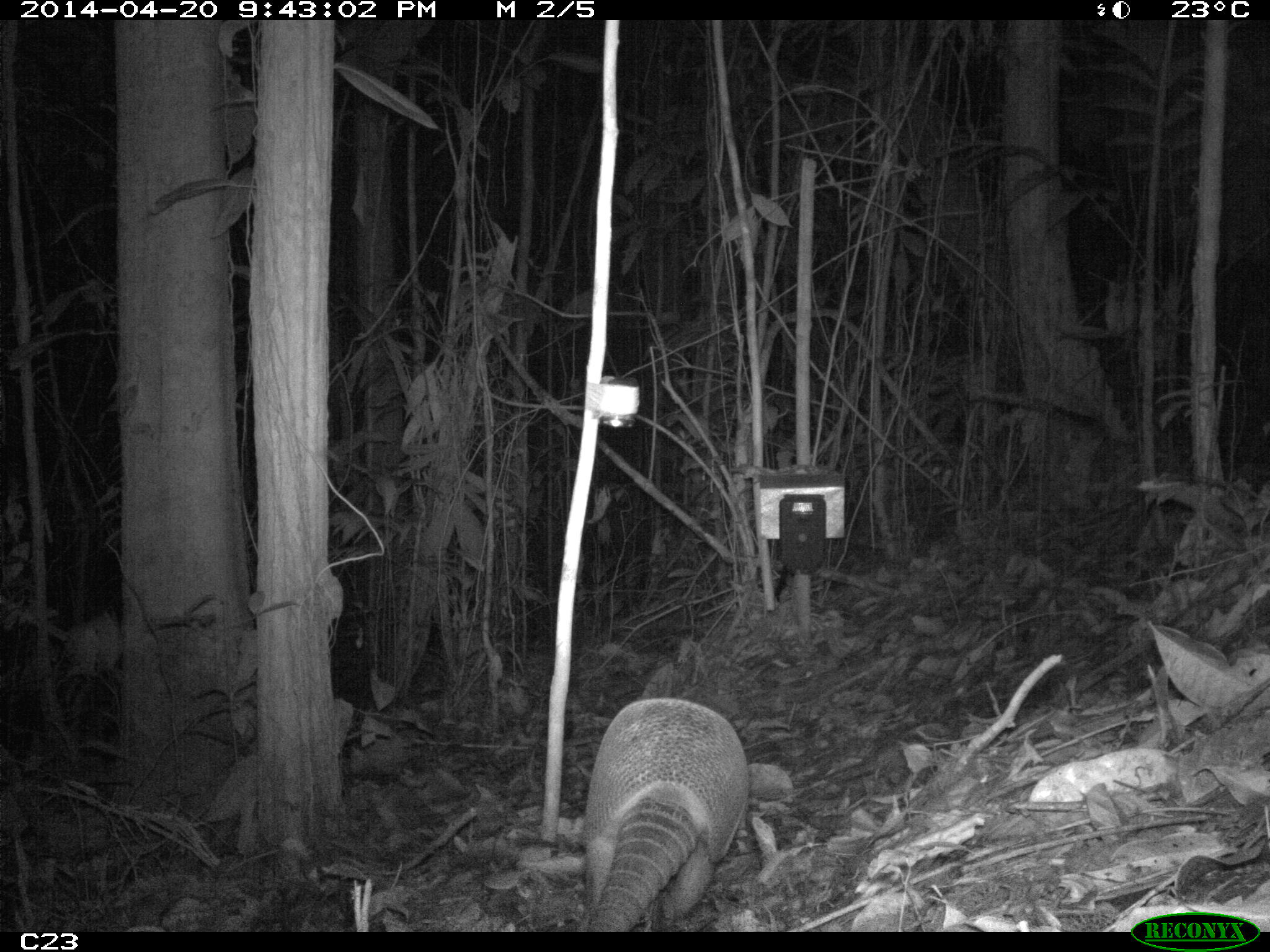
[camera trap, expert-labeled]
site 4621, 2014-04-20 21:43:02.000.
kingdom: Animalia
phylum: Chordata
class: Mammalia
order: Cingulata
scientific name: Cingulata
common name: armadillo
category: unknown armadillo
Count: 1.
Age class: adult.